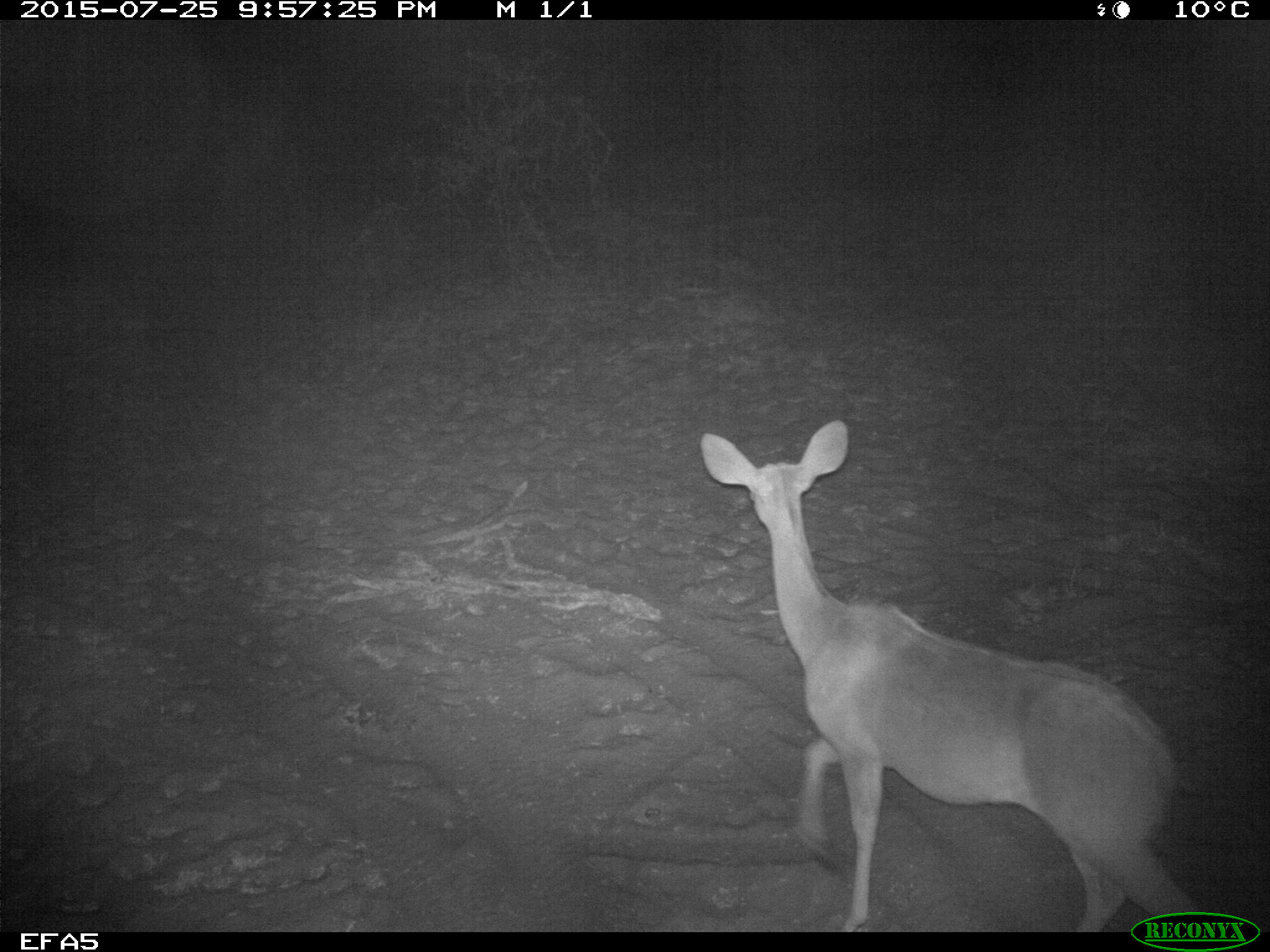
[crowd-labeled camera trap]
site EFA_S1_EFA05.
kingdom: Animalia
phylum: Chordata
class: Mammalia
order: Artiodactyla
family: Bovidae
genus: Aepyceros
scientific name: Aepyceros melampus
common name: impala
Impala (Aepyceros melampus), count 1. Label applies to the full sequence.